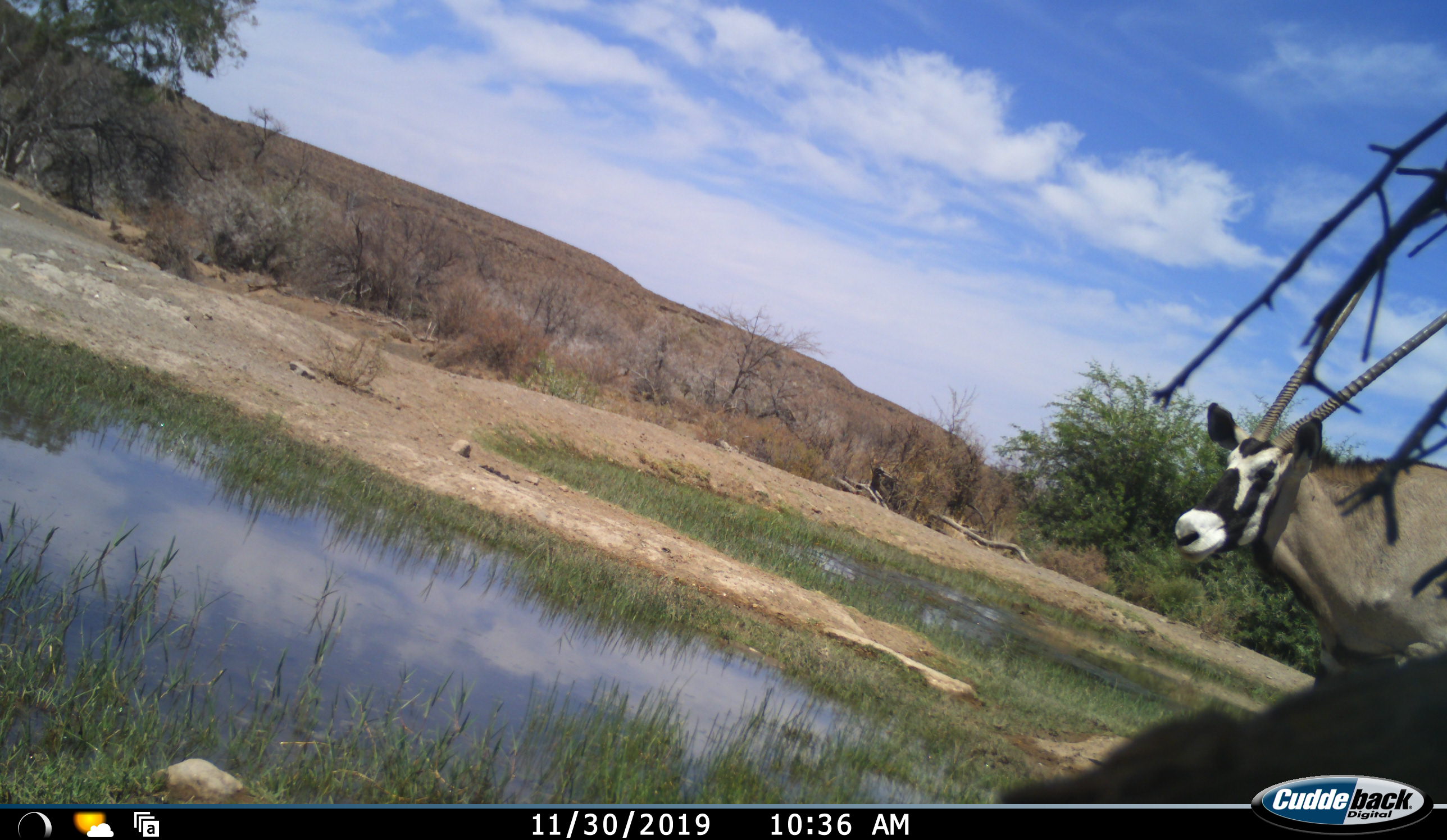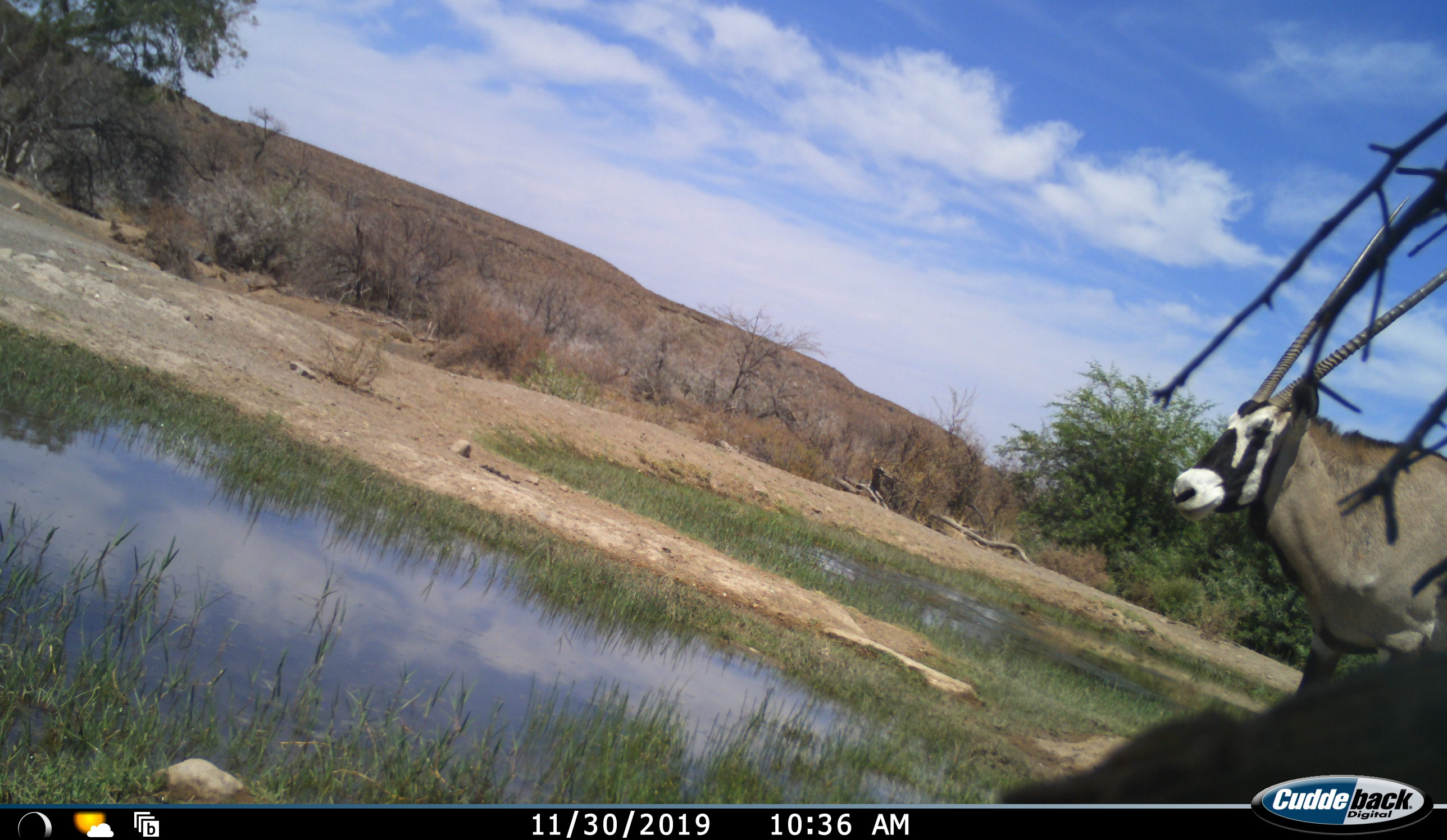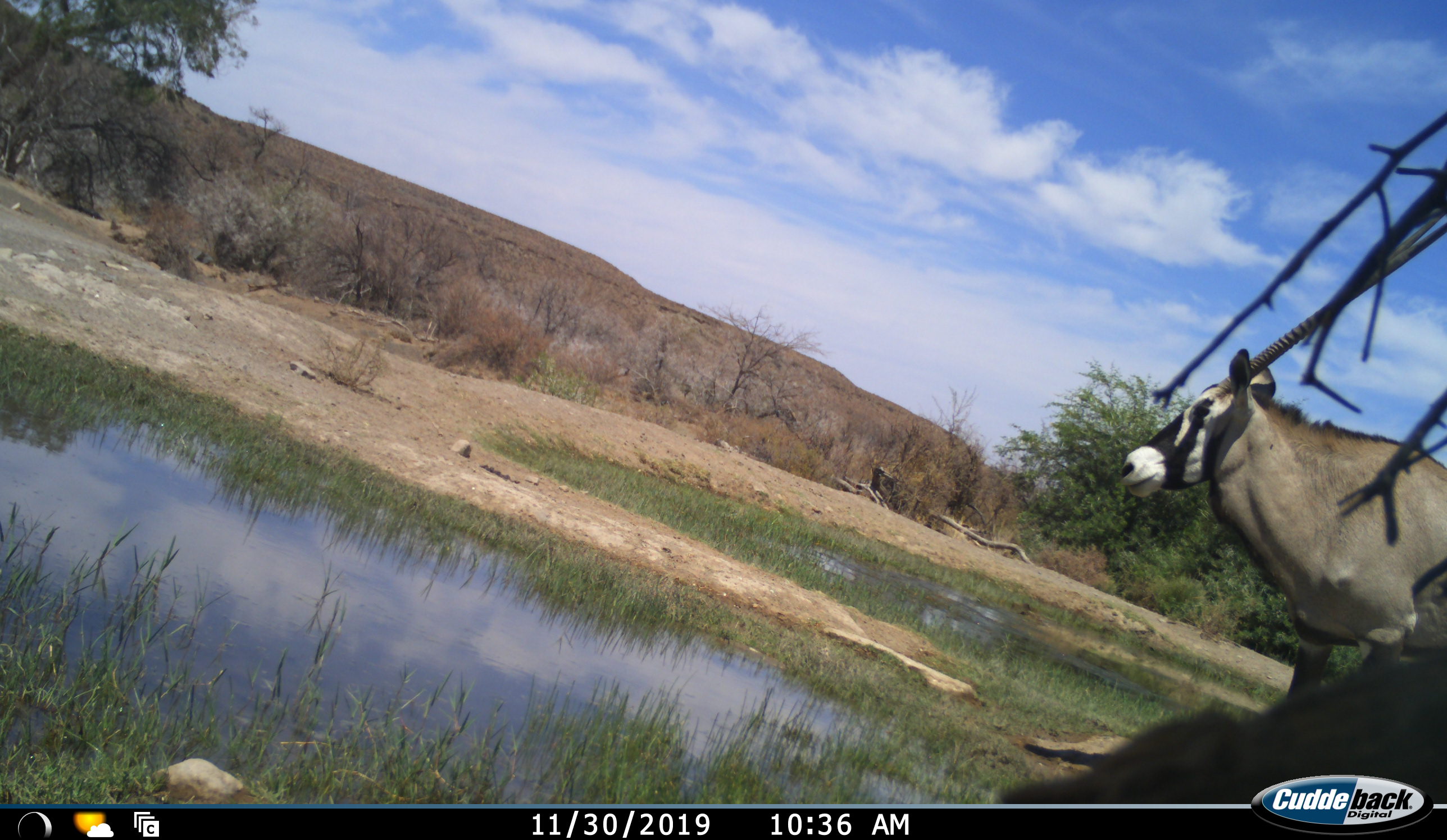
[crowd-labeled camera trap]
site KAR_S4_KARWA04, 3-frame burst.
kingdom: Animalia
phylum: Chordata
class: Mammalia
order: Artiodactyla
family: Bovidae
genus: Oryx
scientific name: Oryx gazella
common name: gemsbok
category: oryx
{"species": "oryx (gemsbok) (Oryx gazella)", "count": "1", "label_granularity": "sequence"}